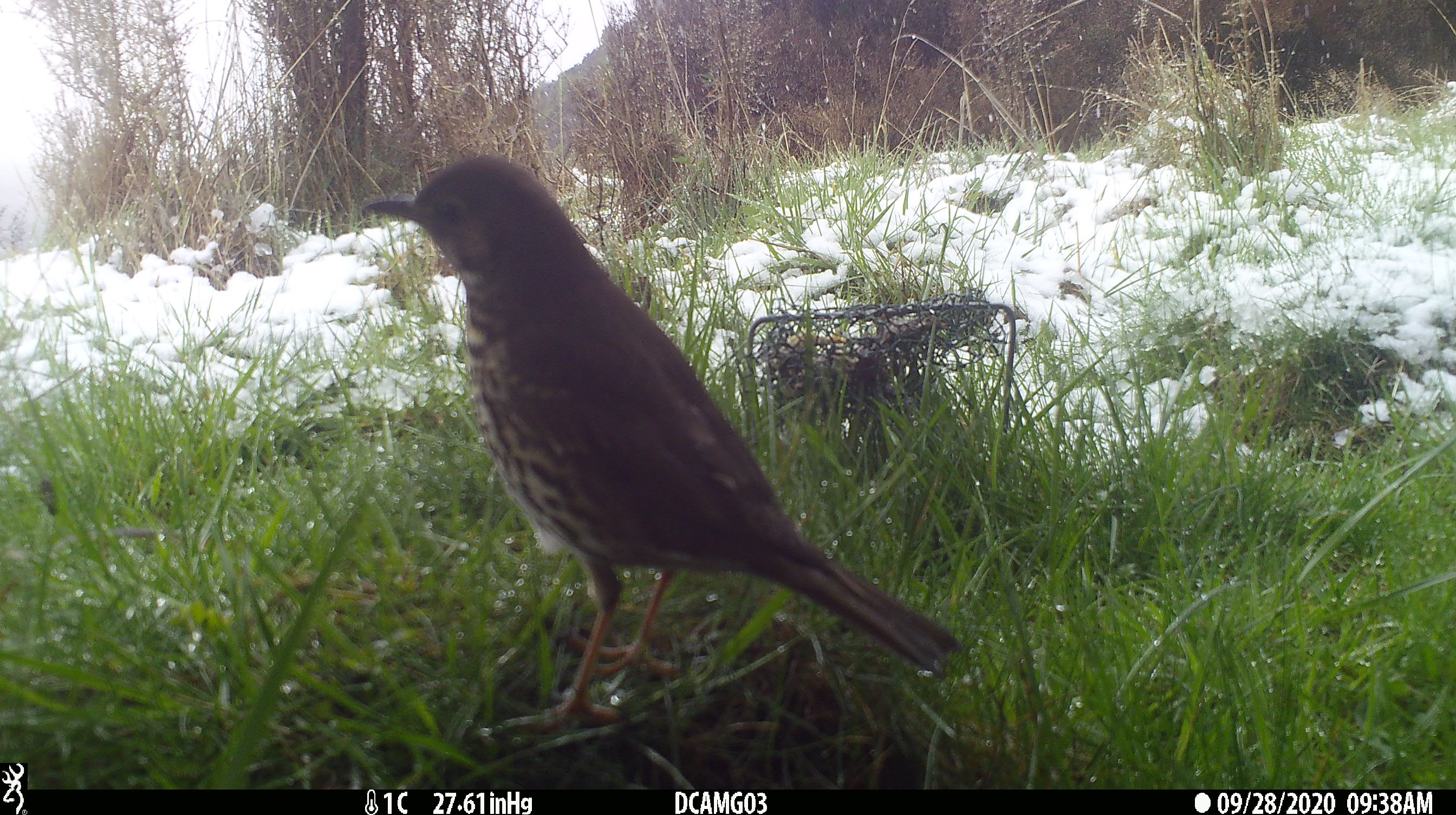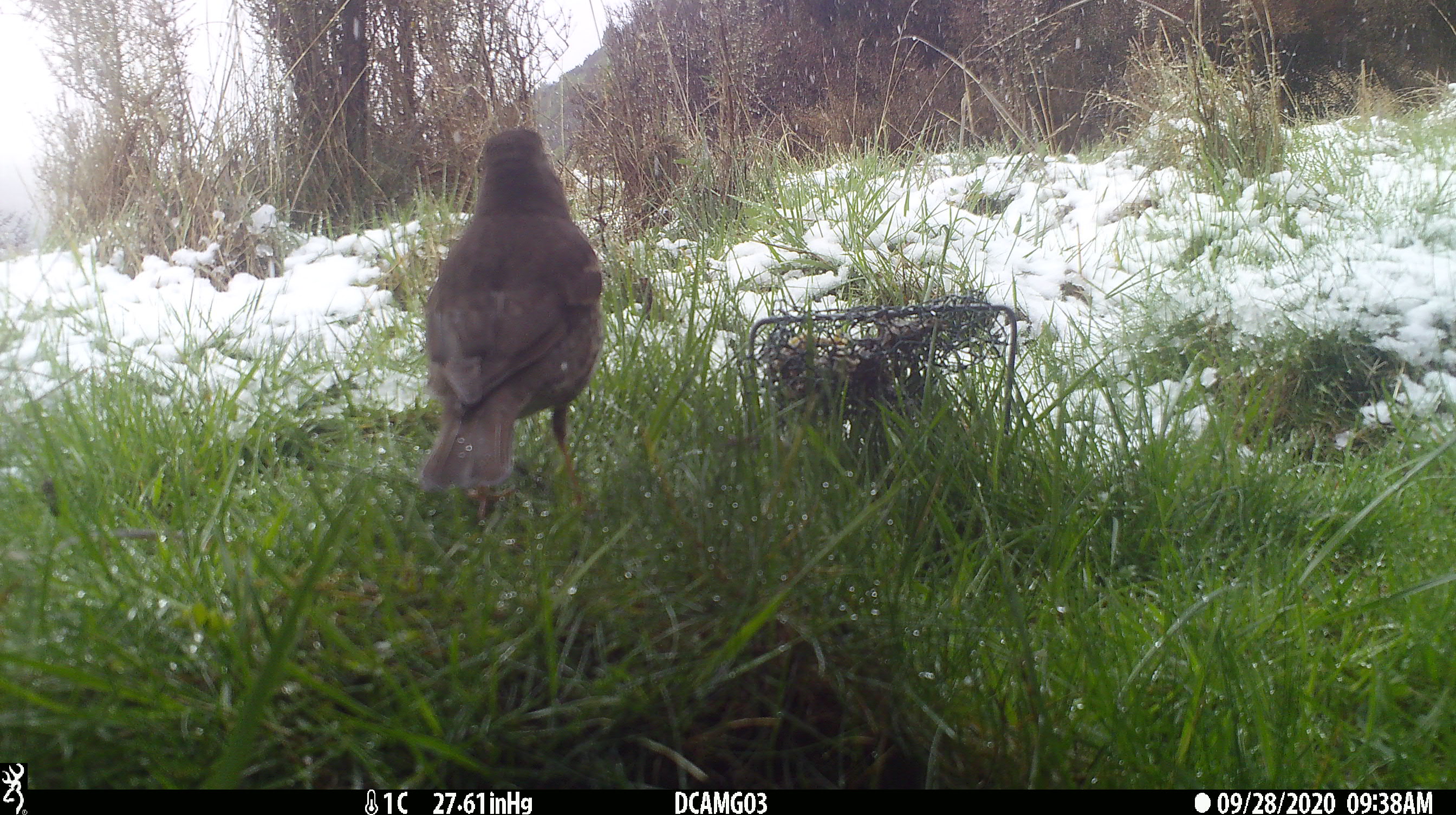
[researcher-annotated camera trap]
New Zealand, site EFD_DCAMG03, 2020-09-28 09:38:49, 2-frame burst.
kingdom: Animalia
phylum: Chordata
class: Aves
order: Passeriformes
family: Turdidae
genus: Turdus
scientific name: Turdus philomelos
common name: song thrush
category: thrush